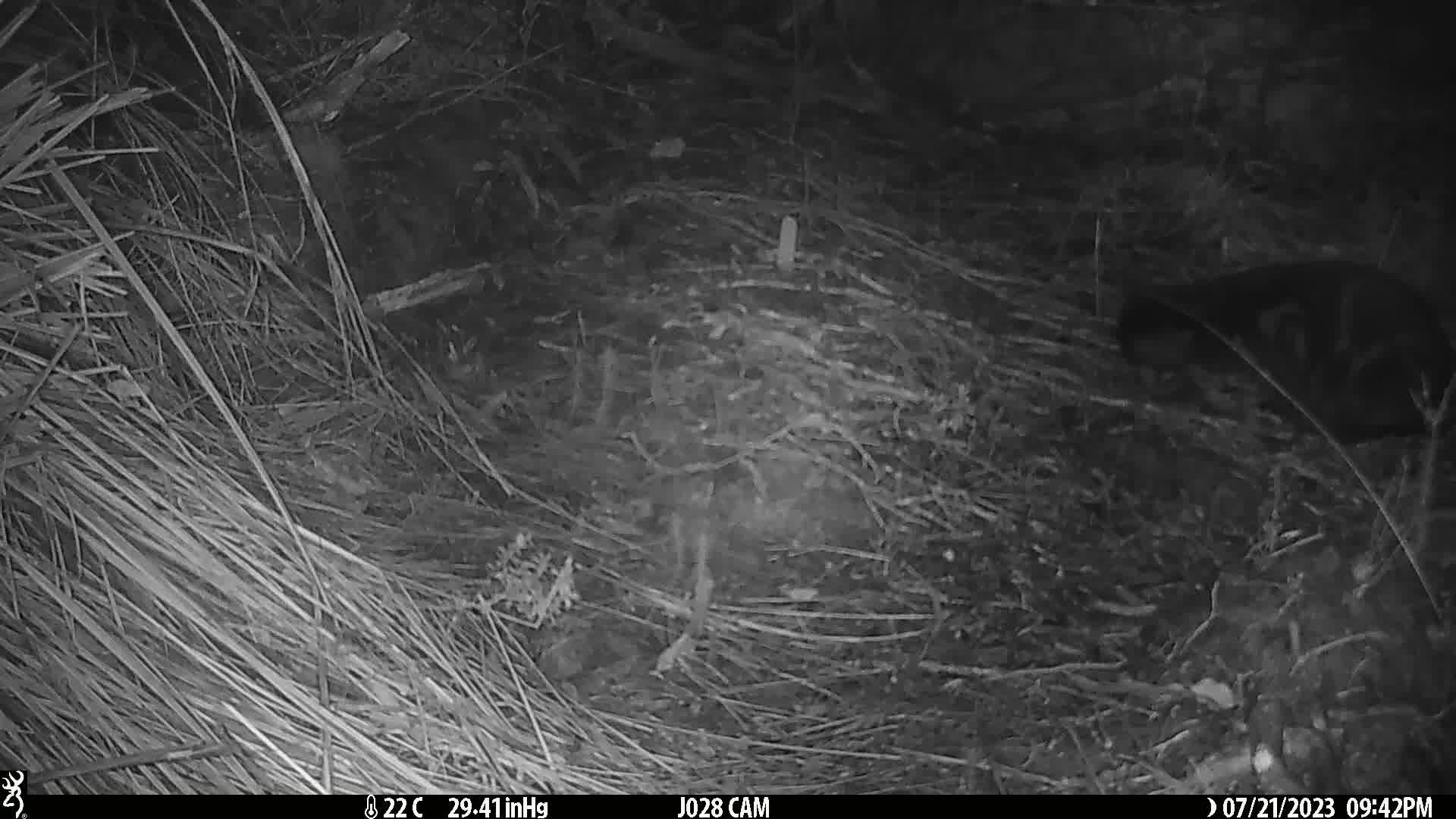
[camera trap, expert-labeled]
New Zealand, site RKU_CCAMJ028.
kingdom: Animalia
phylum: Chordata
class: Mammalia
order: Carnivora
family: Felidae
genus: Felis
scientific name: Felis catus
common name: domestic cat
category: cat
Cat (domestic cat) (Felis catus).